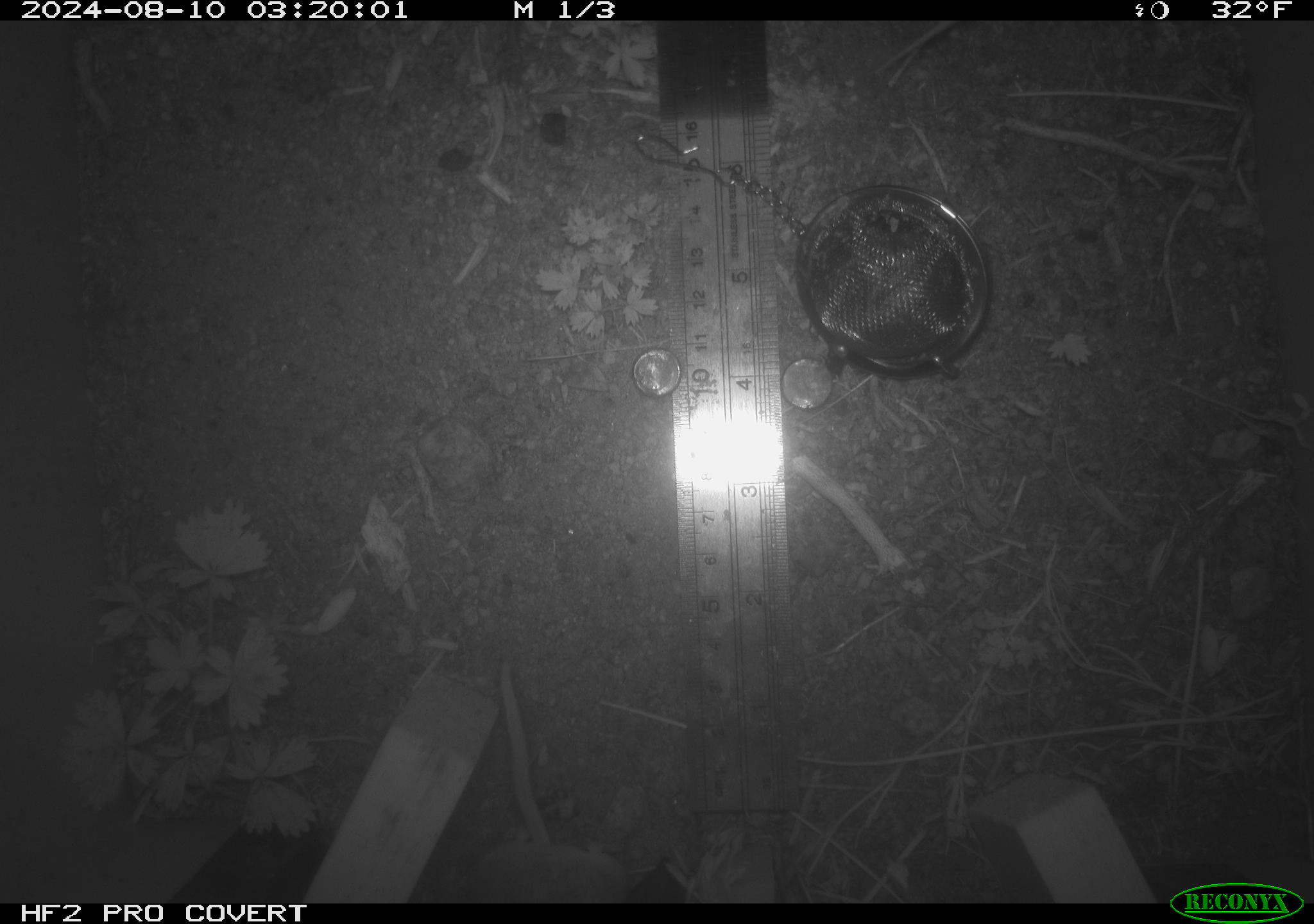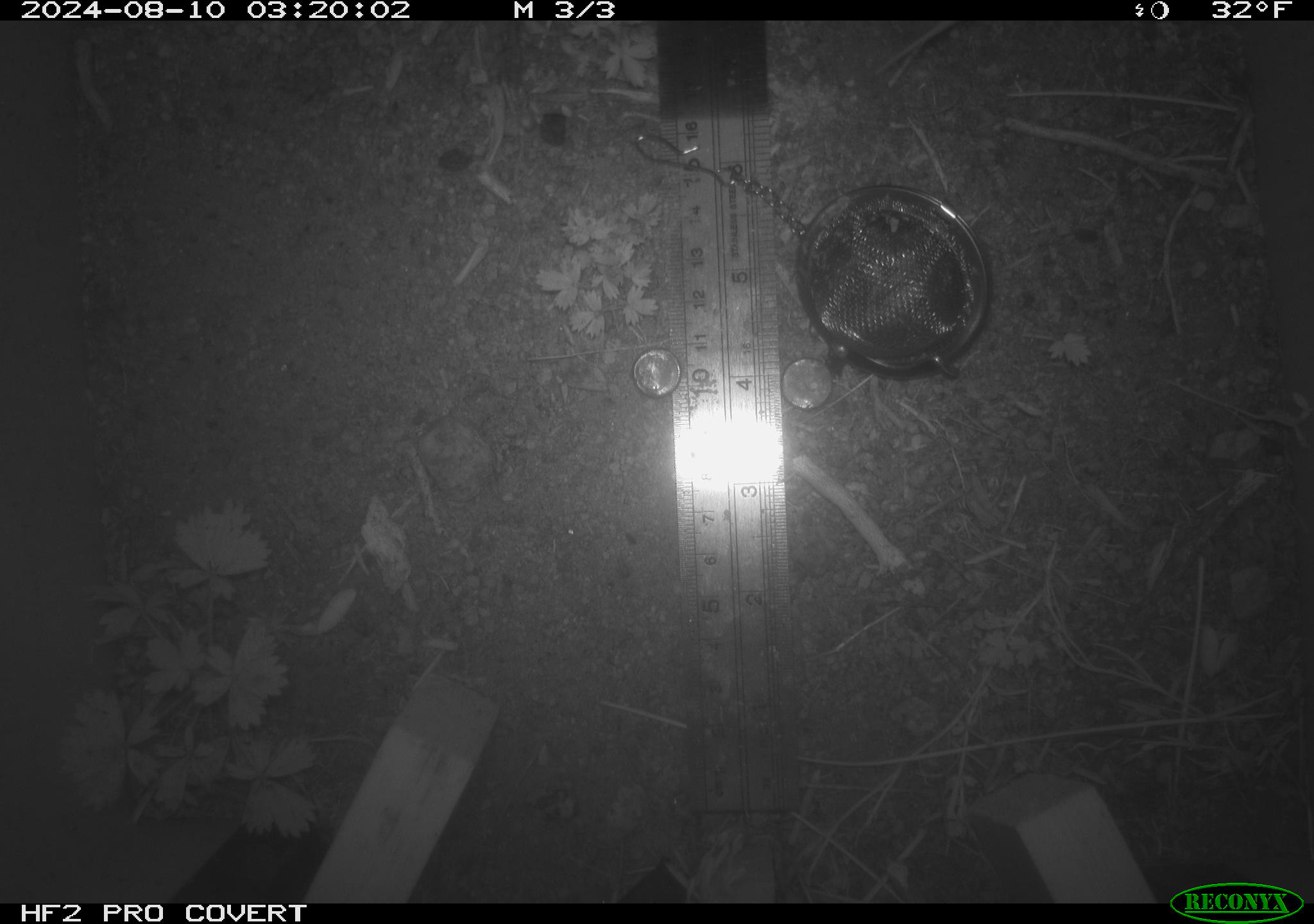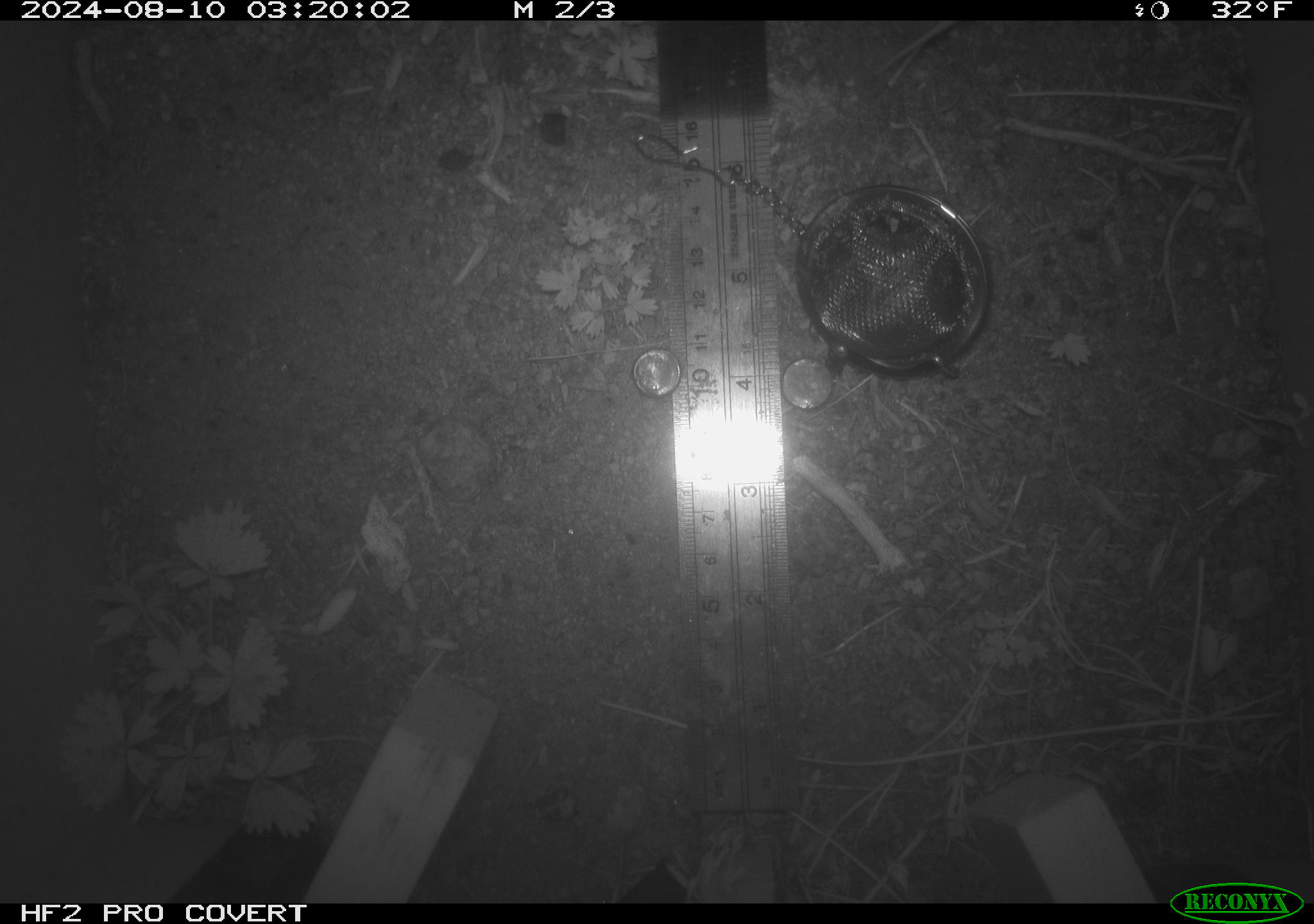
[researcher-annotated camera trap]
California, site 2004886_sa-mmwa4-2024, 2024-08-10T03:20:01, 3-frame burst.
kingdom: Animalia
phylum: Chordata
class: Mammalia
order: Rodentia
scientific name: Rodentia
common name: mouse species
Mouse species (Rodentia).